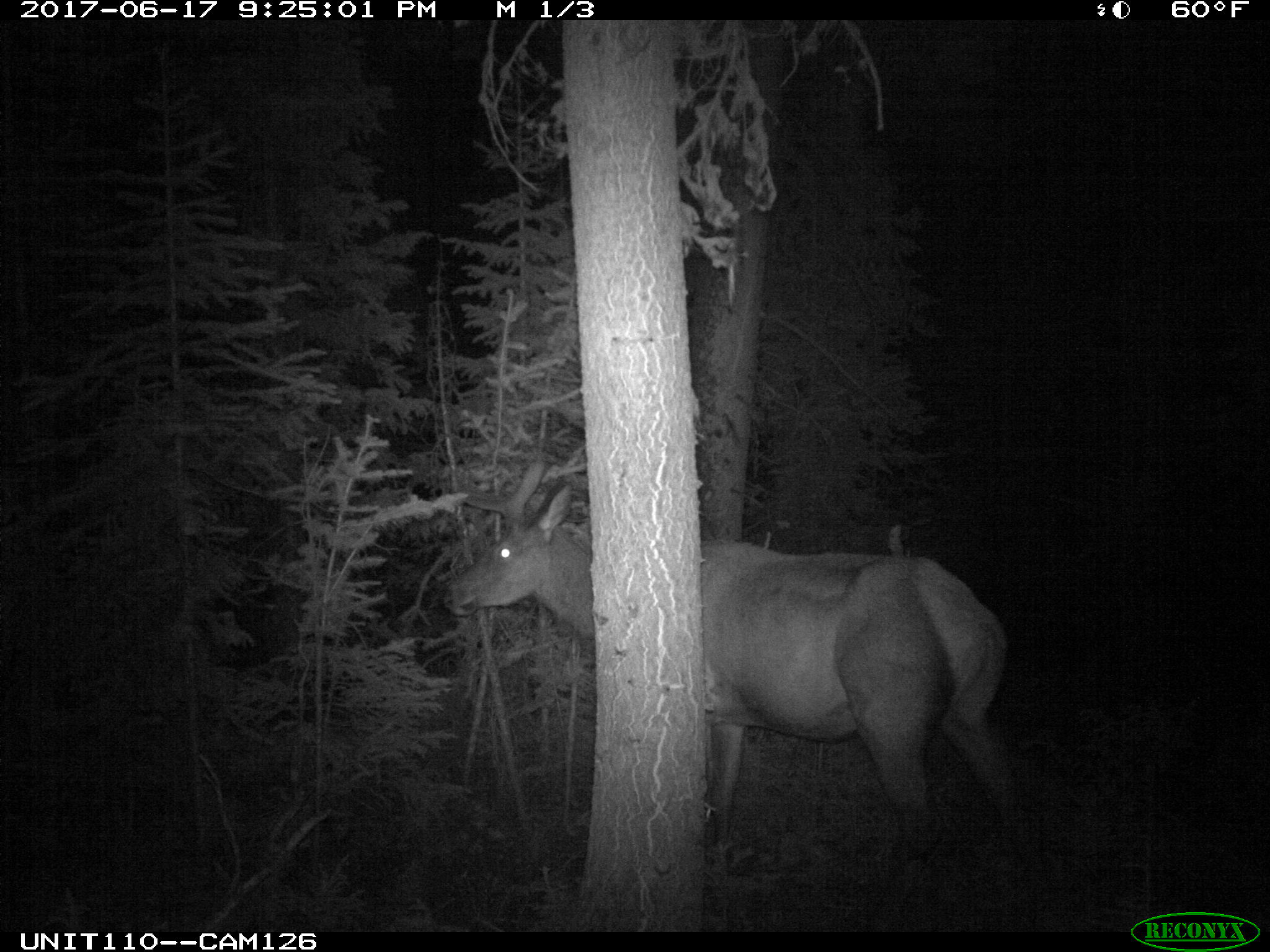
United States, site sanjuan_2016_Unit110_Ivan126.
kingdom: Animalia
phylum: Chordata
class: Mammalia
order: Artiodactyla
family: Cervidae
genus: Cervus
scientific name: Cervus elaphus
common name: red deer